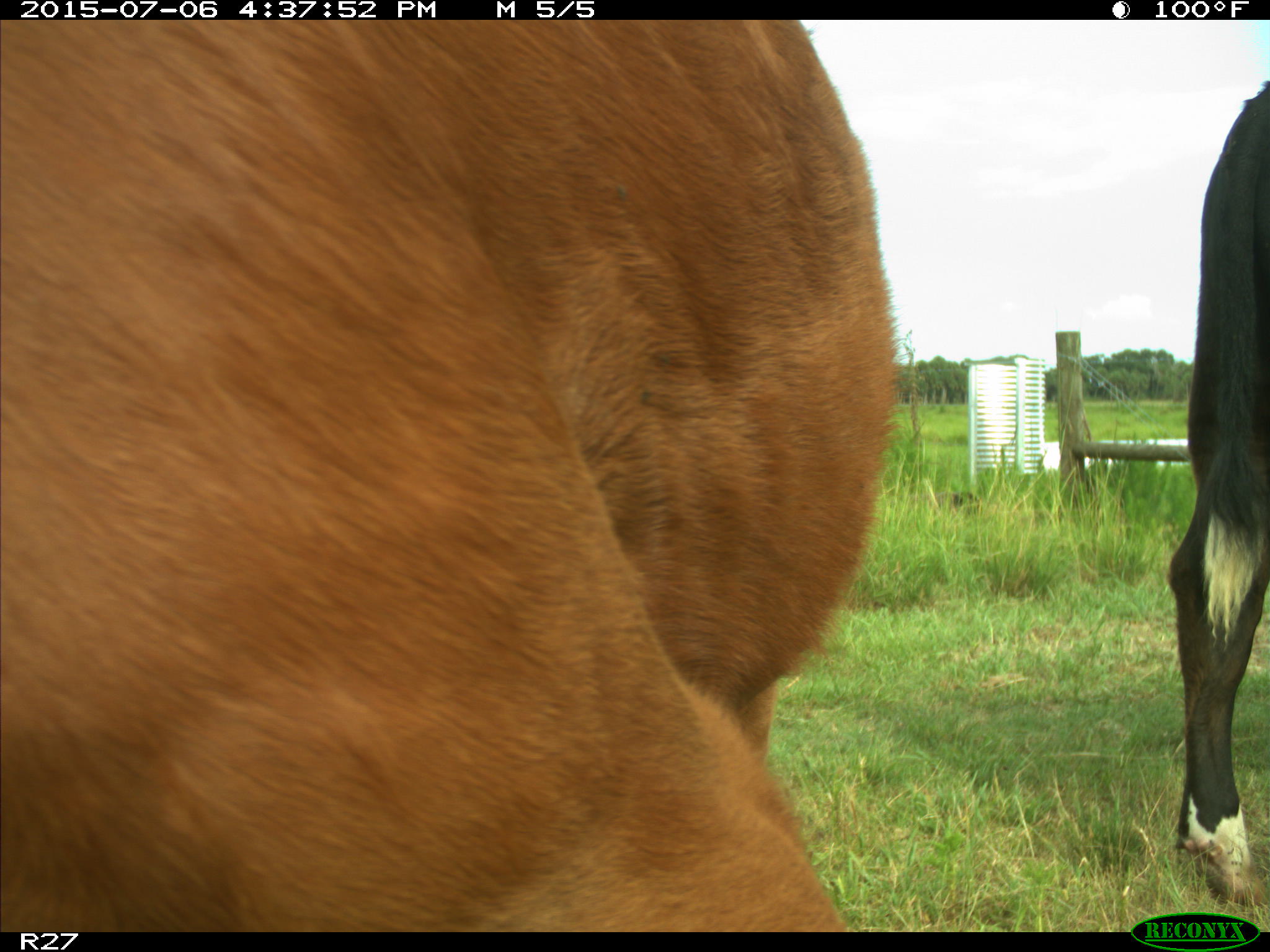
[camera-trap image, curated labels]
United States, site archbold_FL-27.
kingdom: Animalia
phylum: Chordata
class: Mammalia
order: Artiodactyla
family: Bovidae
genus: Bos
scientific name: Bos taurus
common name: domestic cow